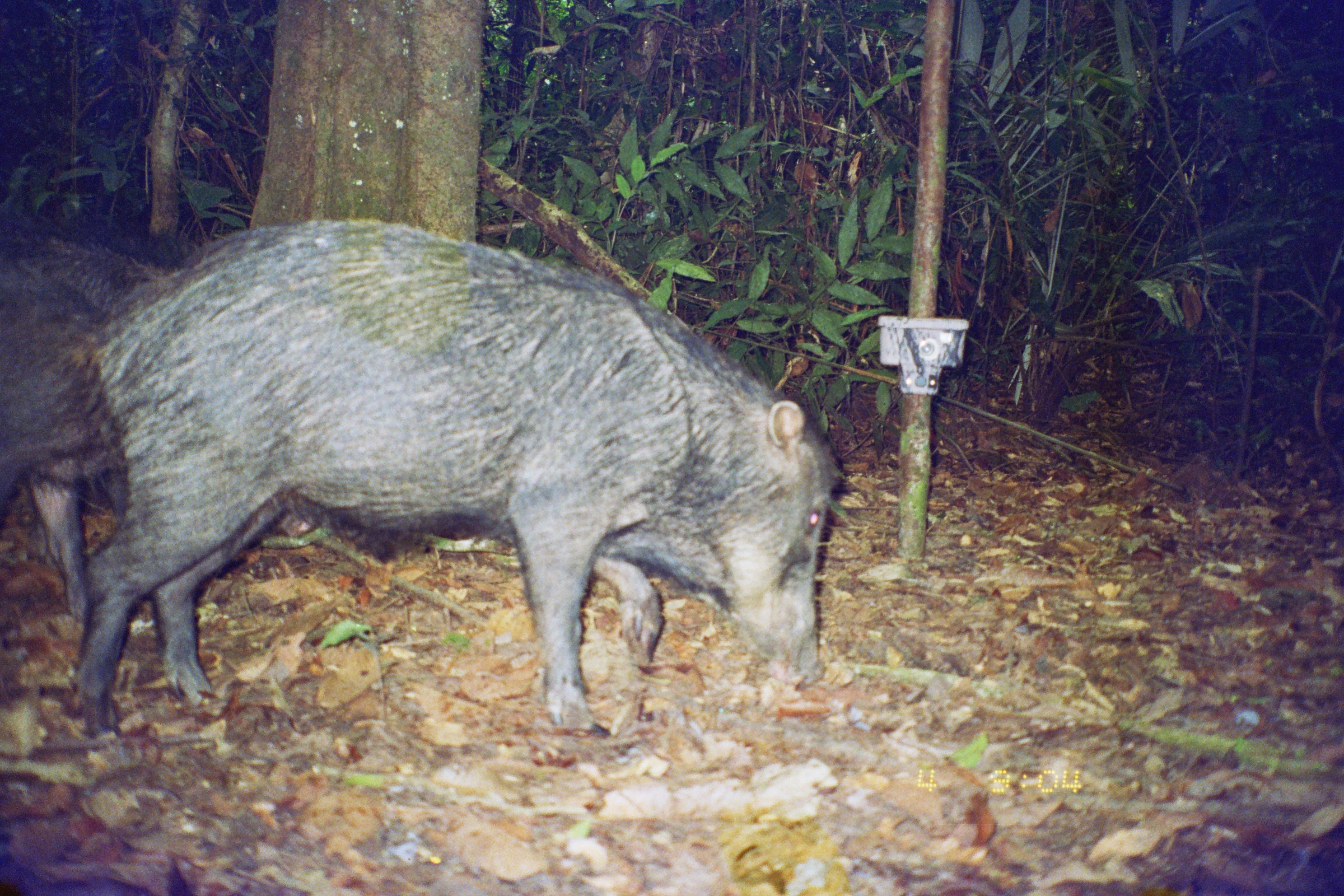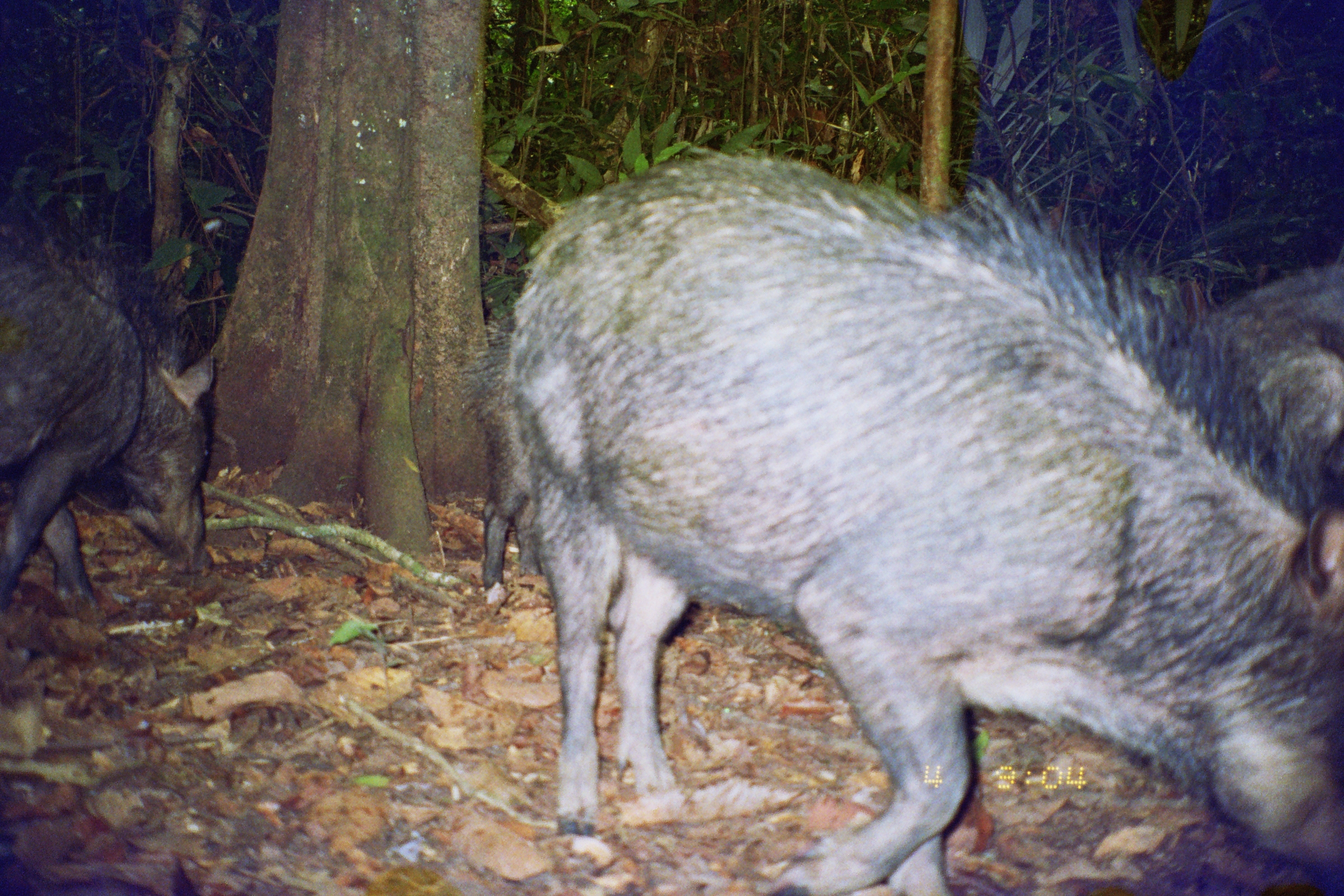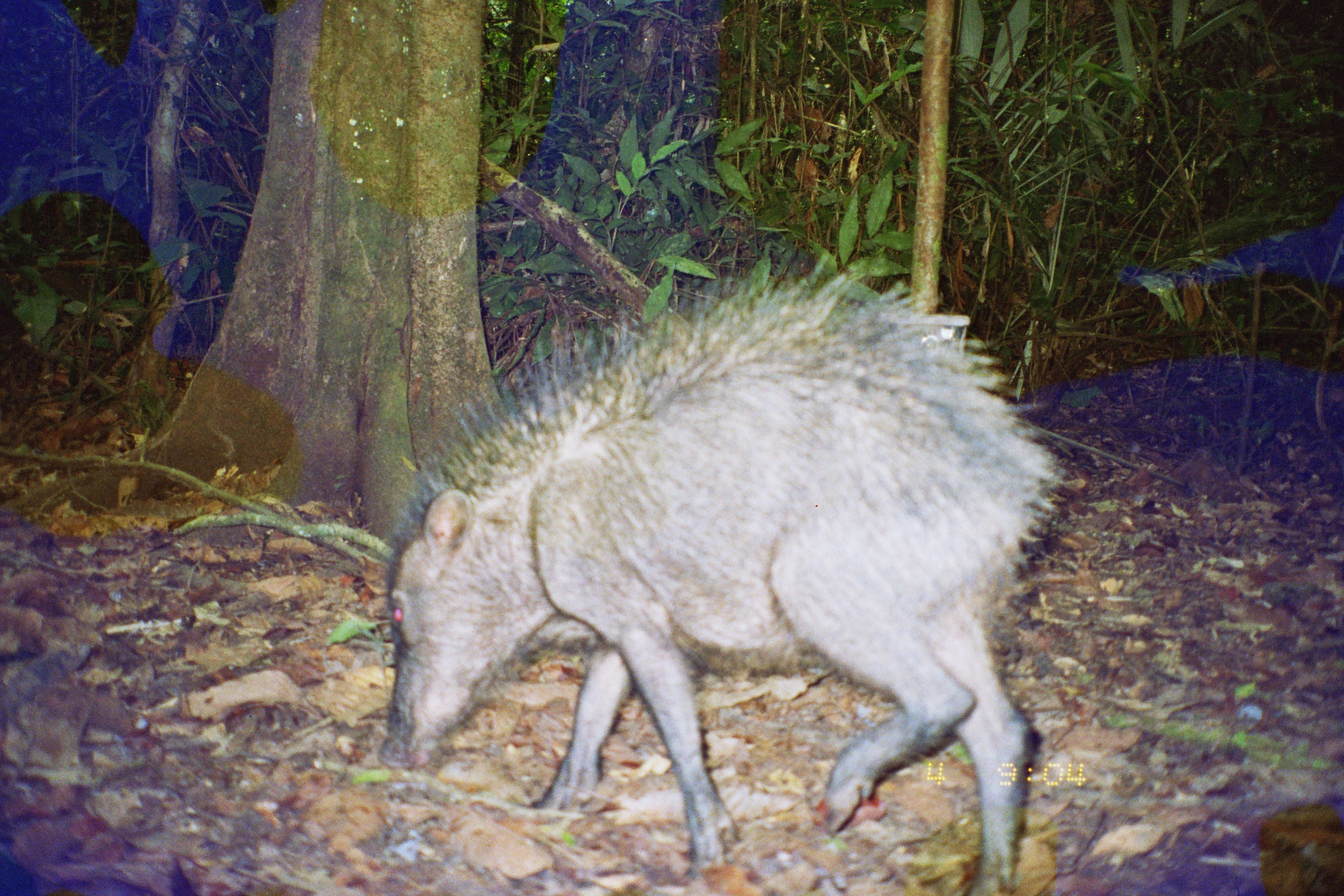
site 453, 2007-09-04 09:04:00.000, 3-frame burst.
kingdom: Animalia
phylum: Chordata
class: Mammalia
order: Artiodactyla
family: Tayassuidae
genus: Tayassu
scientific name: Tayassu pecari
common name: white-lipped peccary